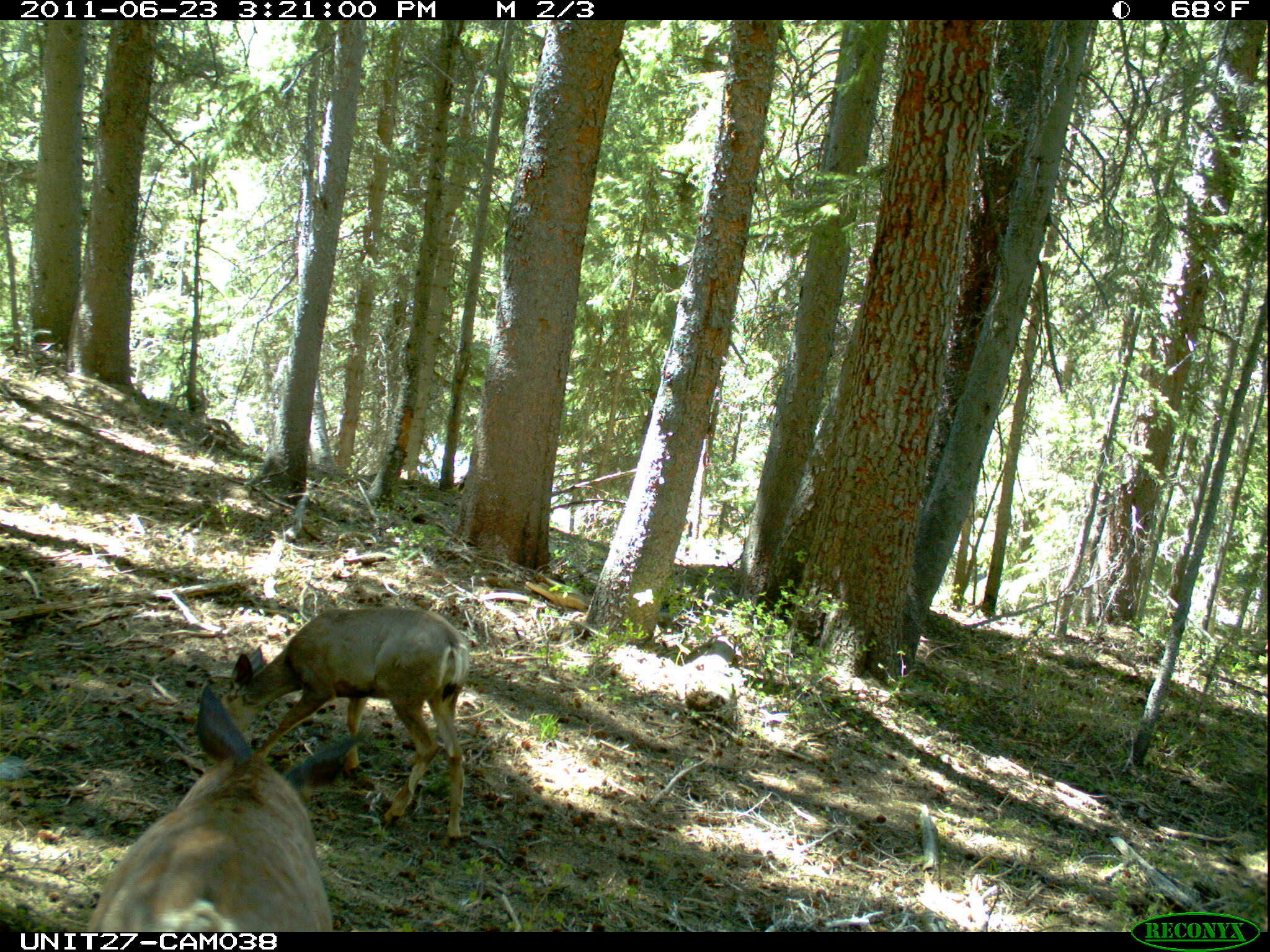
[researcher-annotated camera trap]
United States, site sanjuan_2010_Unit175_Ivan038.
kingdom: Animalia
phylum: Chordata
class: Mammalia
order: Artiodactyla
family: Cervidae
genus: Odocoileus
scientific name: Odocoileus hemionus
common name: mule deer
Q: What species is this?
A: Odocoileus hemionus (mule deer).